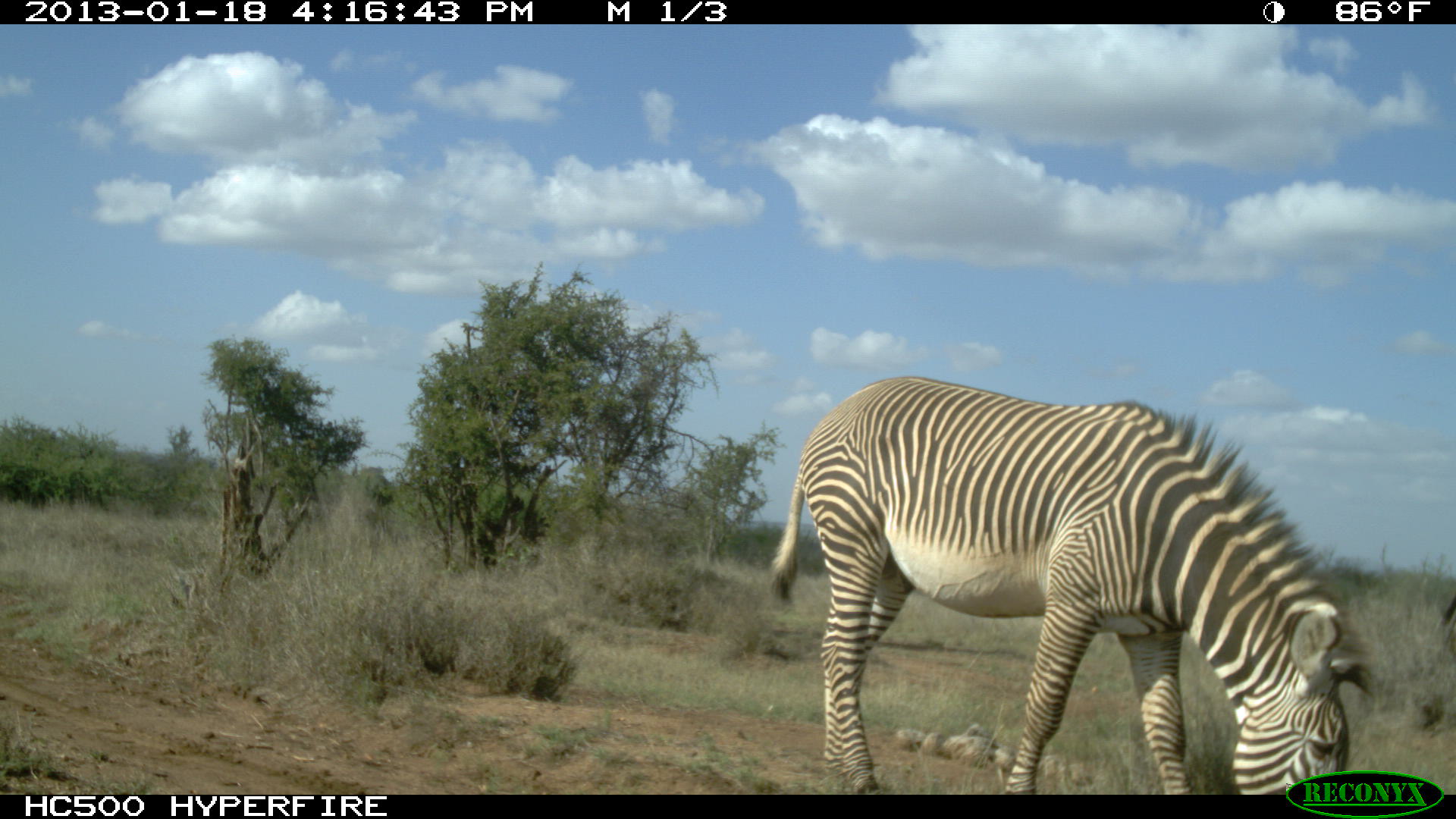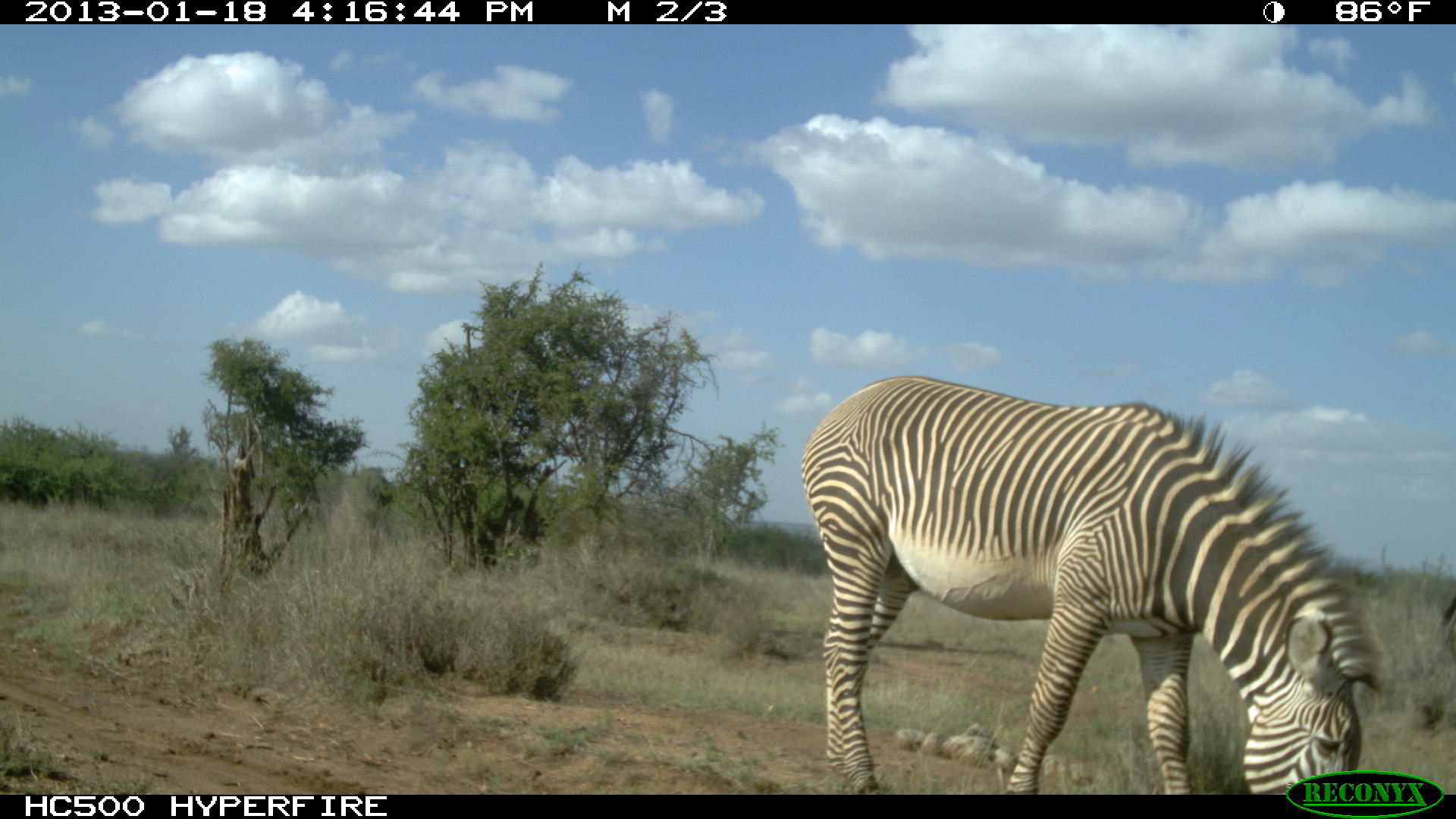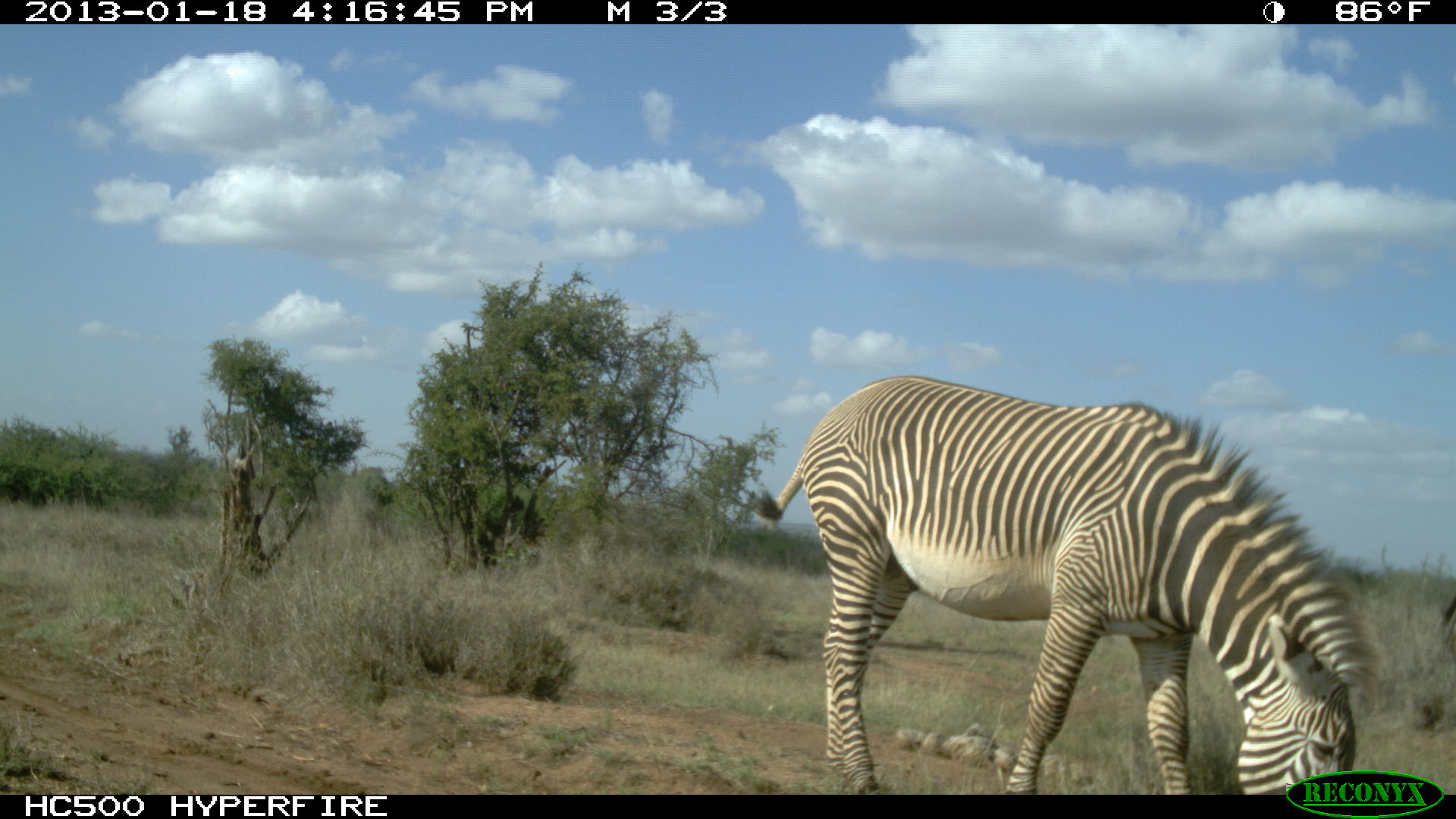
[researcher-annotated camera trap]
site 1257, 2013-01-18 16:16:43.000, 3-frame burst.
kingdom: Animalia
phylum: Chordata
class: Mammalia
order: Perissodactyla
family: Equidae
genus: Equus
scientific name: Equus grevyi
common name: grévy's zebra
Equus grevyi (grévy's zebra), count 1.